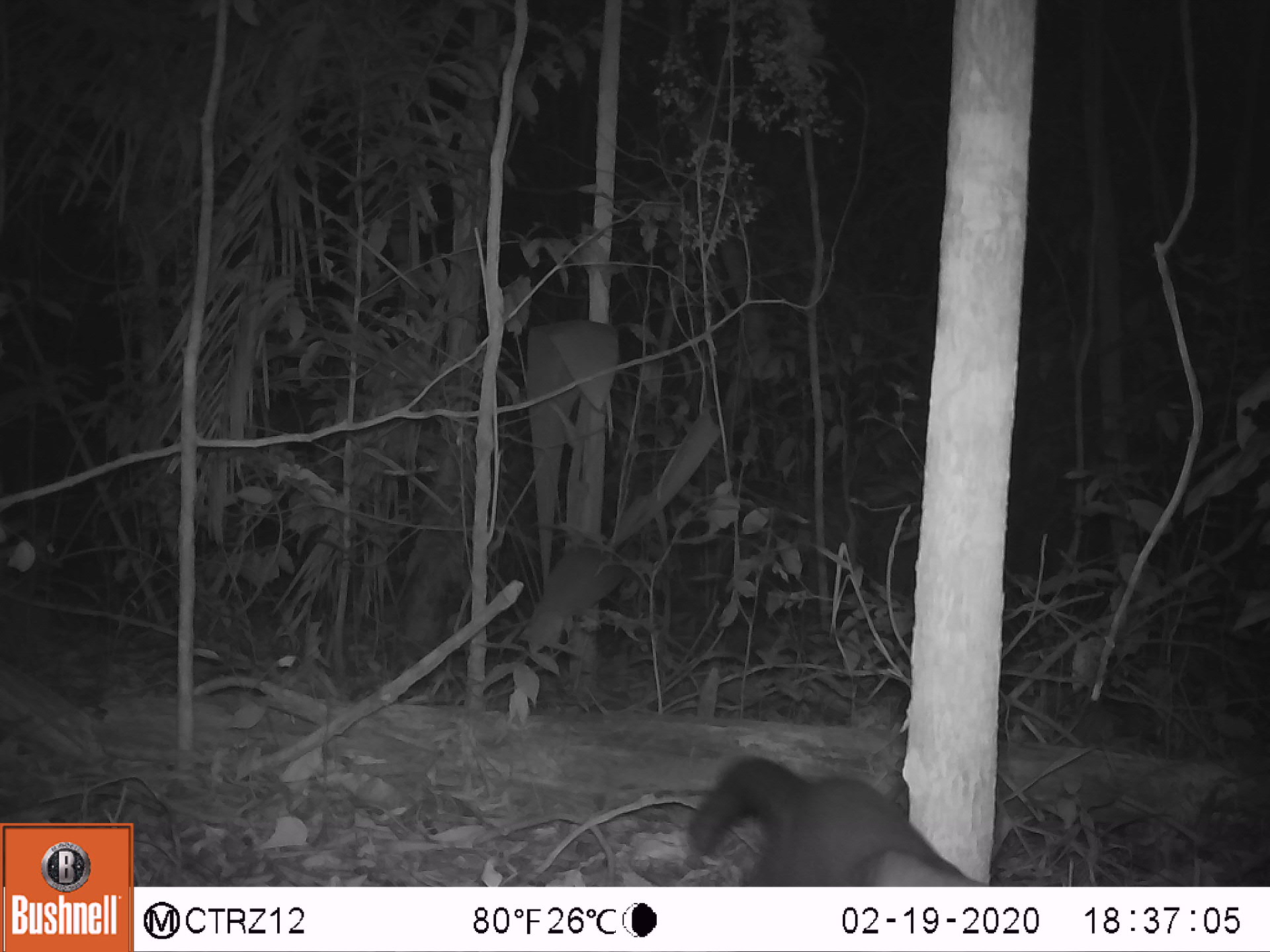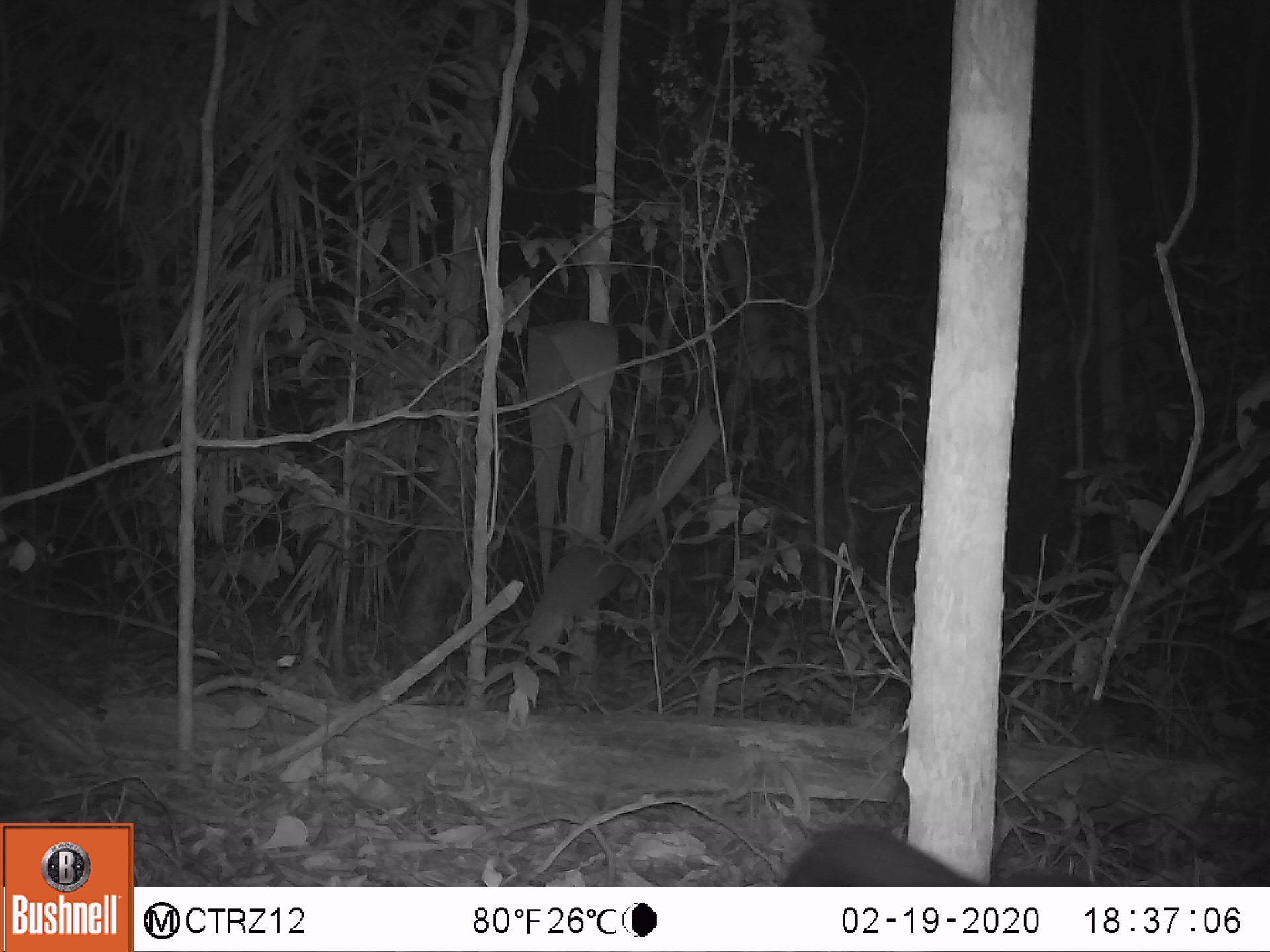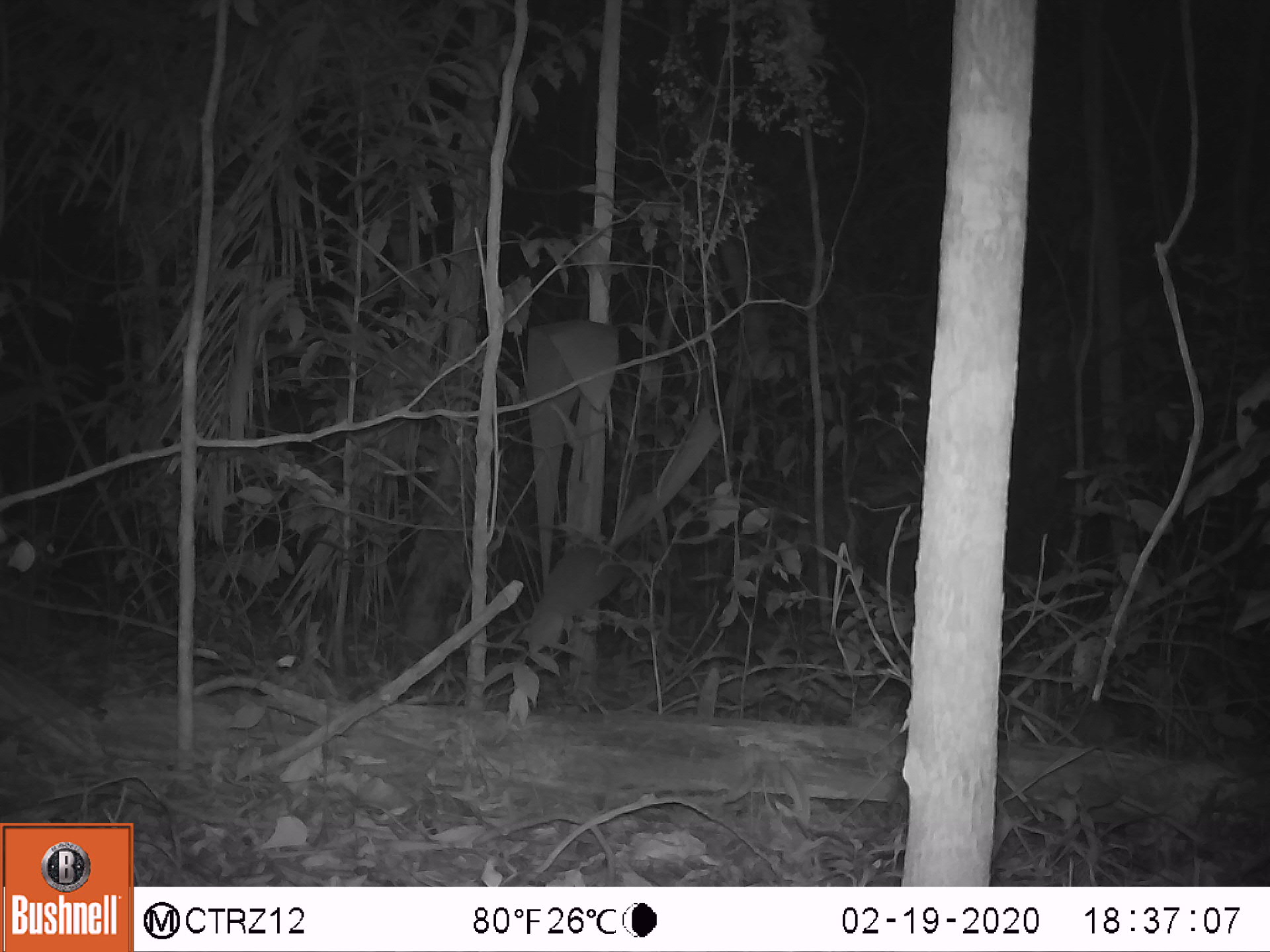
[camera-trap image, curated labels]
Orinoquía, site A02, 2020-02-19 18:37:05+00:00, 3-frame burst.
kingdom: Animalia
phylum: Chordata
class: Mammalia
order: Pilosa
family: Myrmecophagidae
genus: Tamandua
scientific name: Tamandua tetradactyla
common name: southern tamandua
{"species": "southern tamandua (Tamandua tetradactyla)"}